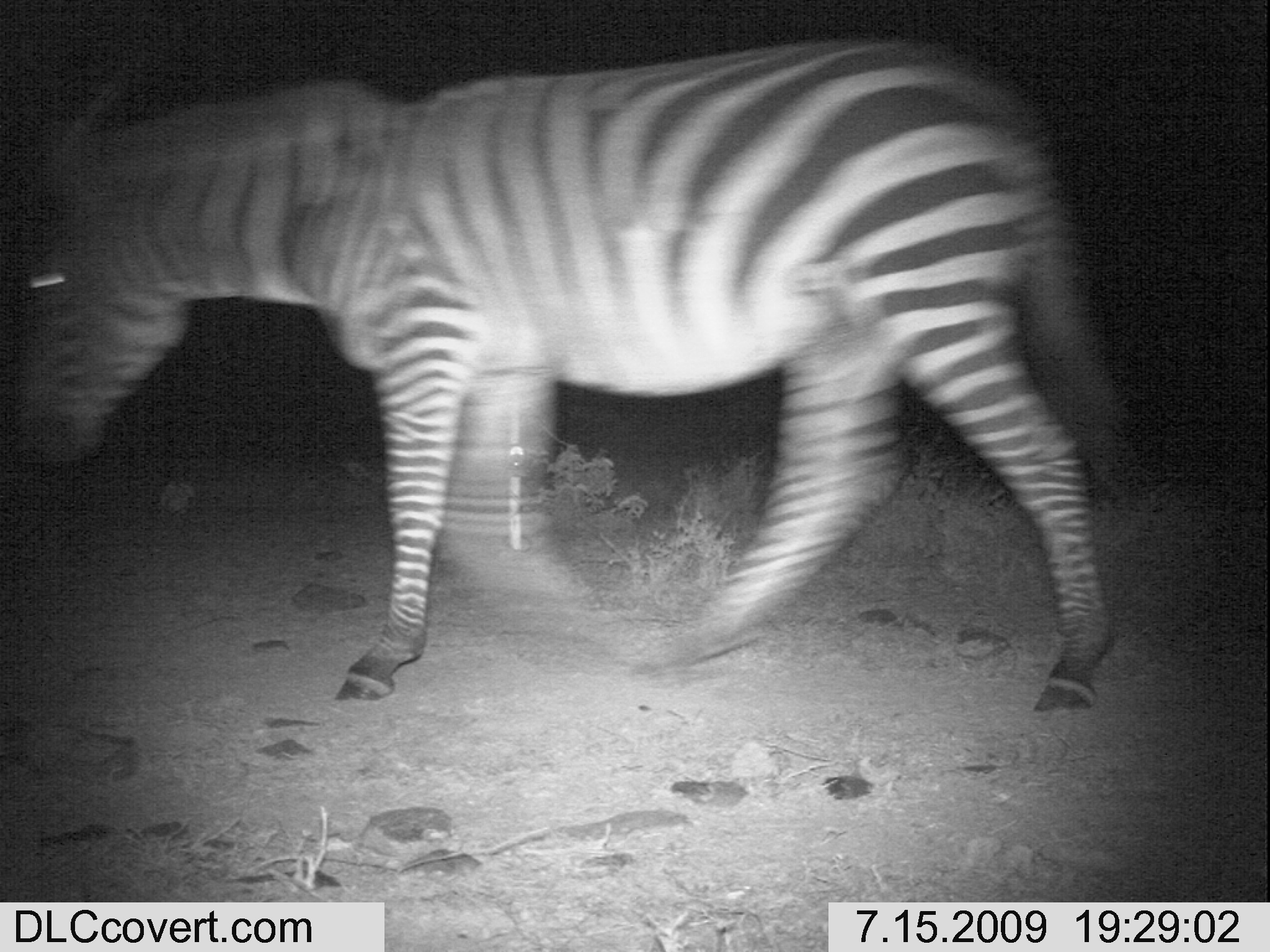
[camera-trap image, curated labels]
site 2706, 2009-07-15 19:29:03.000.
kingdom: Animalia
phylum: Chordata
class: Mammalia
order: Perissodactyla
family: Equidae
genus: Equus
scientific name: Equus quagga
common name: plains zebra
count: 1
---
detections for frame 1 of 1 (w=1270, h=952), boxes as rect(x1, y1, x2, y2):
equus quagga: rect(4, 30, 1124, 716)